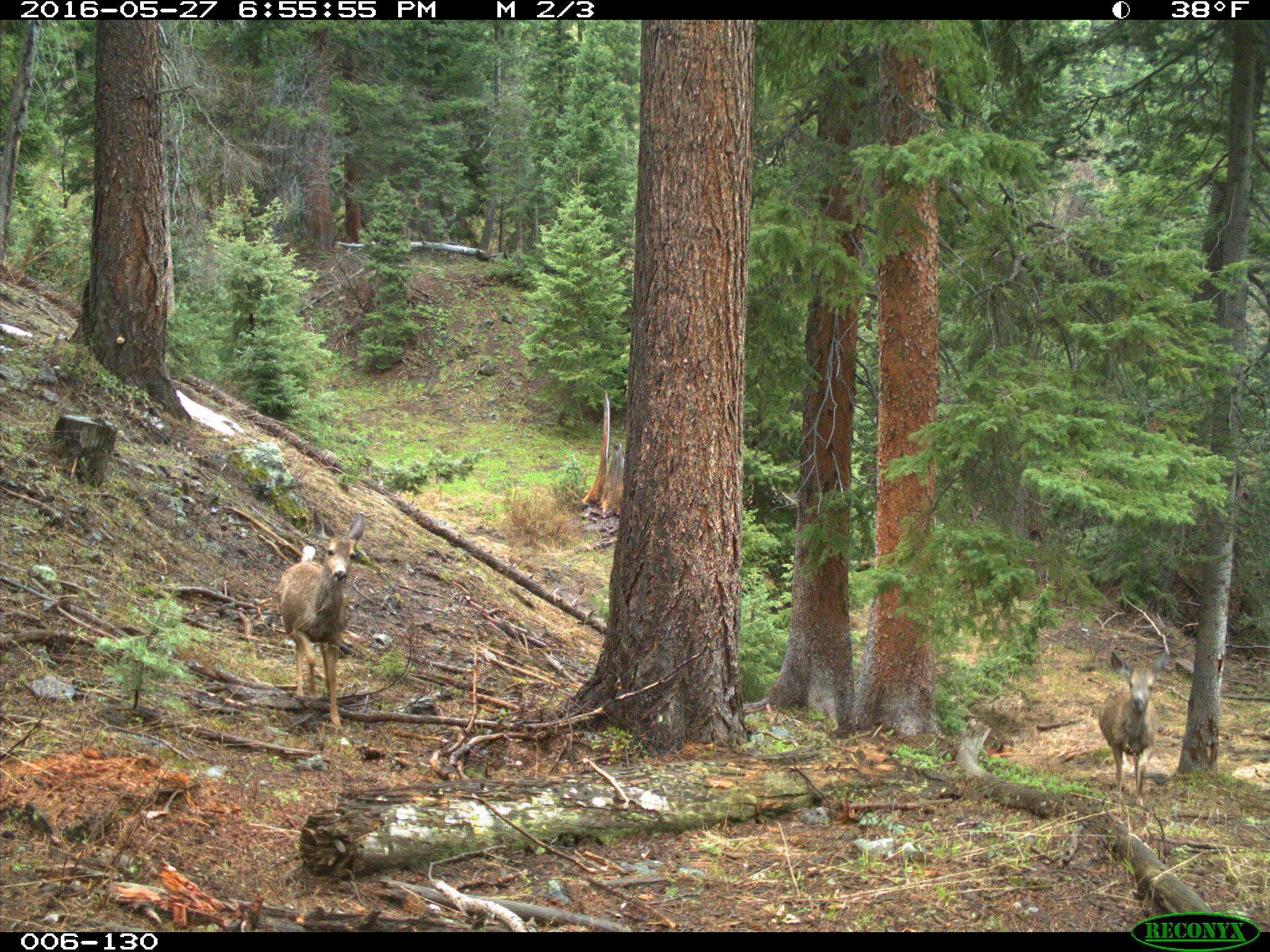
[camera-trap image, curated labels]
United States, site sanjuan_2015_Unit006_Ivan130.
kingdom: Animalia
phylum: Chordata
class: Mammalia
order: Artiodactyla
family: Cervidae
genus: Odocoileus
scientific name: Odocoileus hemionus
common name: mule deer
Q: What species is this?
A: Odocoileus hemionus (mule deer).